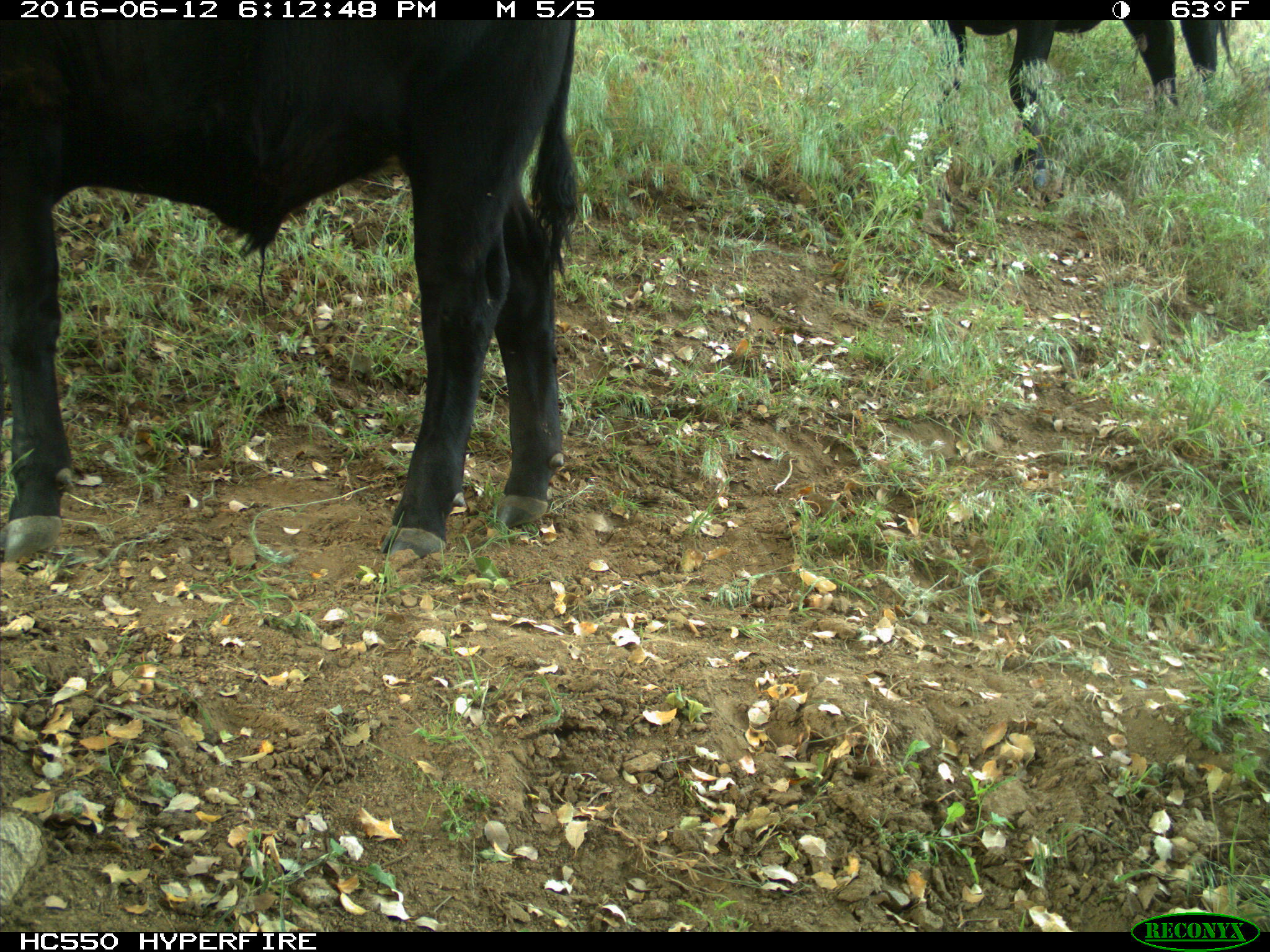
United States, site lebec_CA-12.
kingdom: Animalia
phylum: Chordata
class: Mammalia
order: Artiodactyla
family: Bovidae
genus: Bos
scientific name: Bos taurus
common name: domestic cow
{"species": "Bos taurus (domestic cow)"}